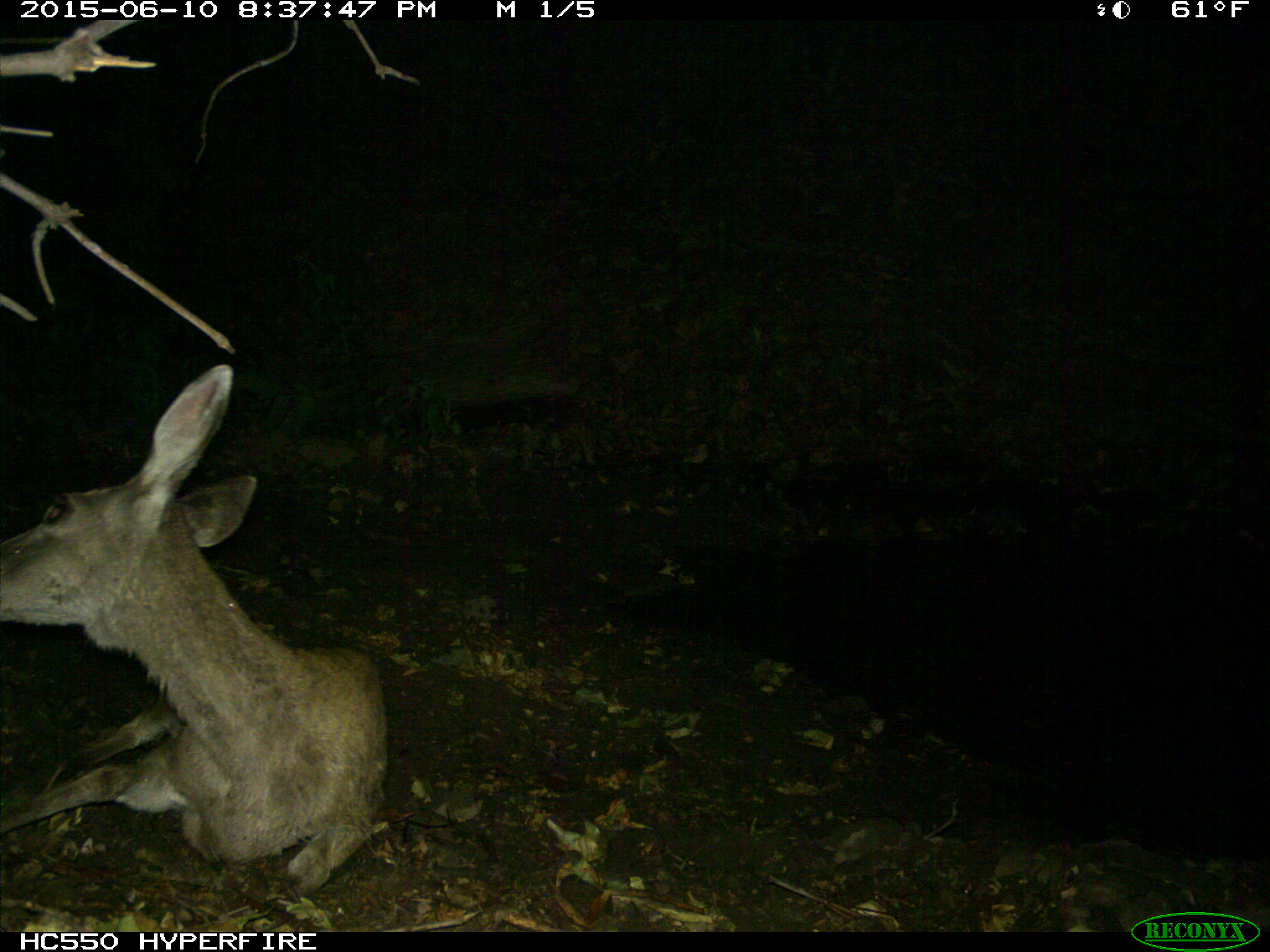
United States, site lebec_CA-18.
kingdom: Animalia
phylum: Chordata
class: Mammalia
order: Artiodactyla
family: Cervidae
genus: Odocoileus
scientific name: Odocoileus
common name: deer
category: unidentified deer